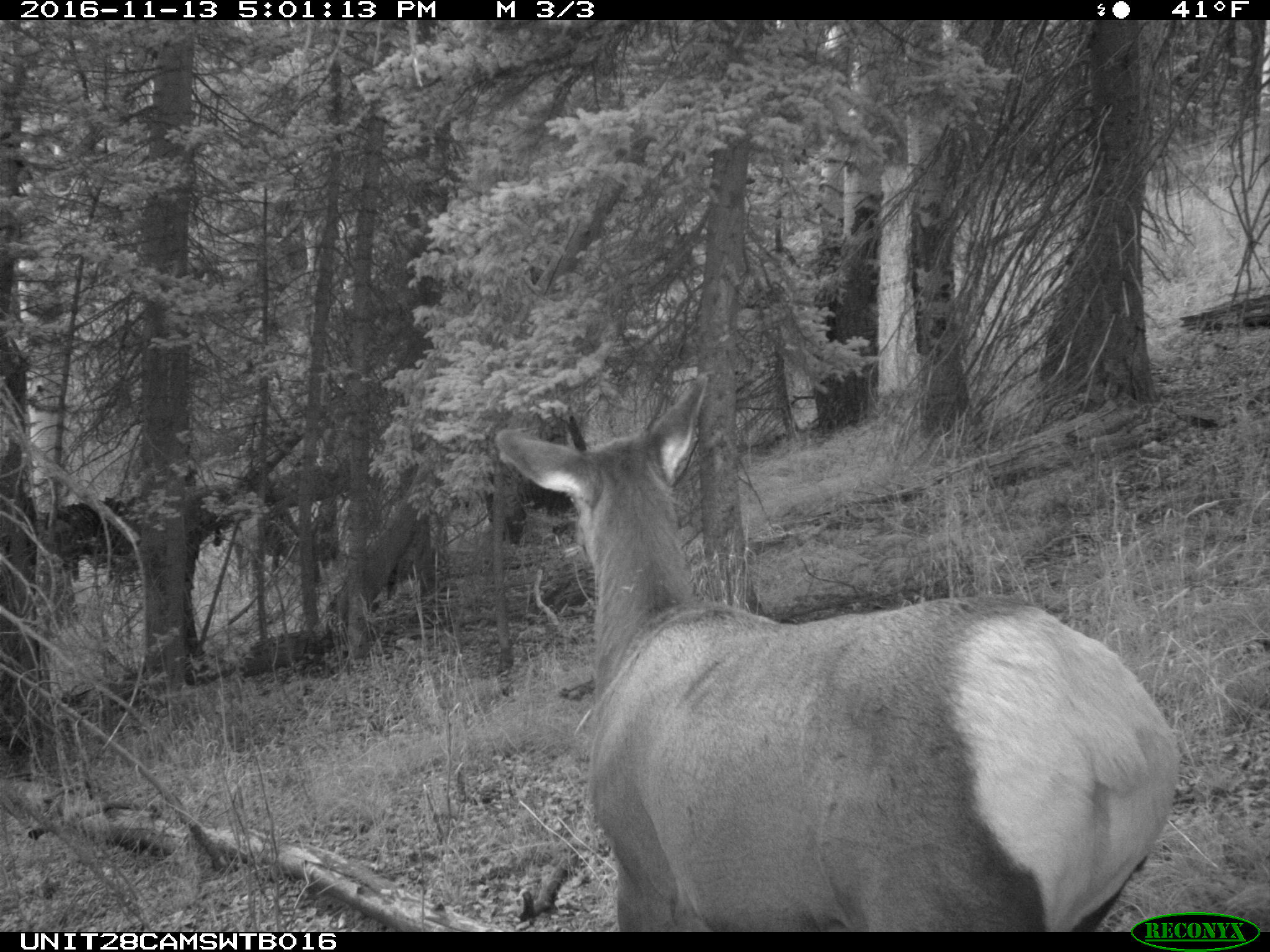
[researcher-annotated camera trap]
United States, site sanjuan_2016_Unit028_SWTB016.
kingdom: Animalia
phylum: Chordata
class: Mammalia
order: Artiodactyla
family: Cervidae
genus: Cervus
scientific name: Cervus elaphus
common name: red deer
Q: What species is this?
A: Cervus elaphus (red deer).